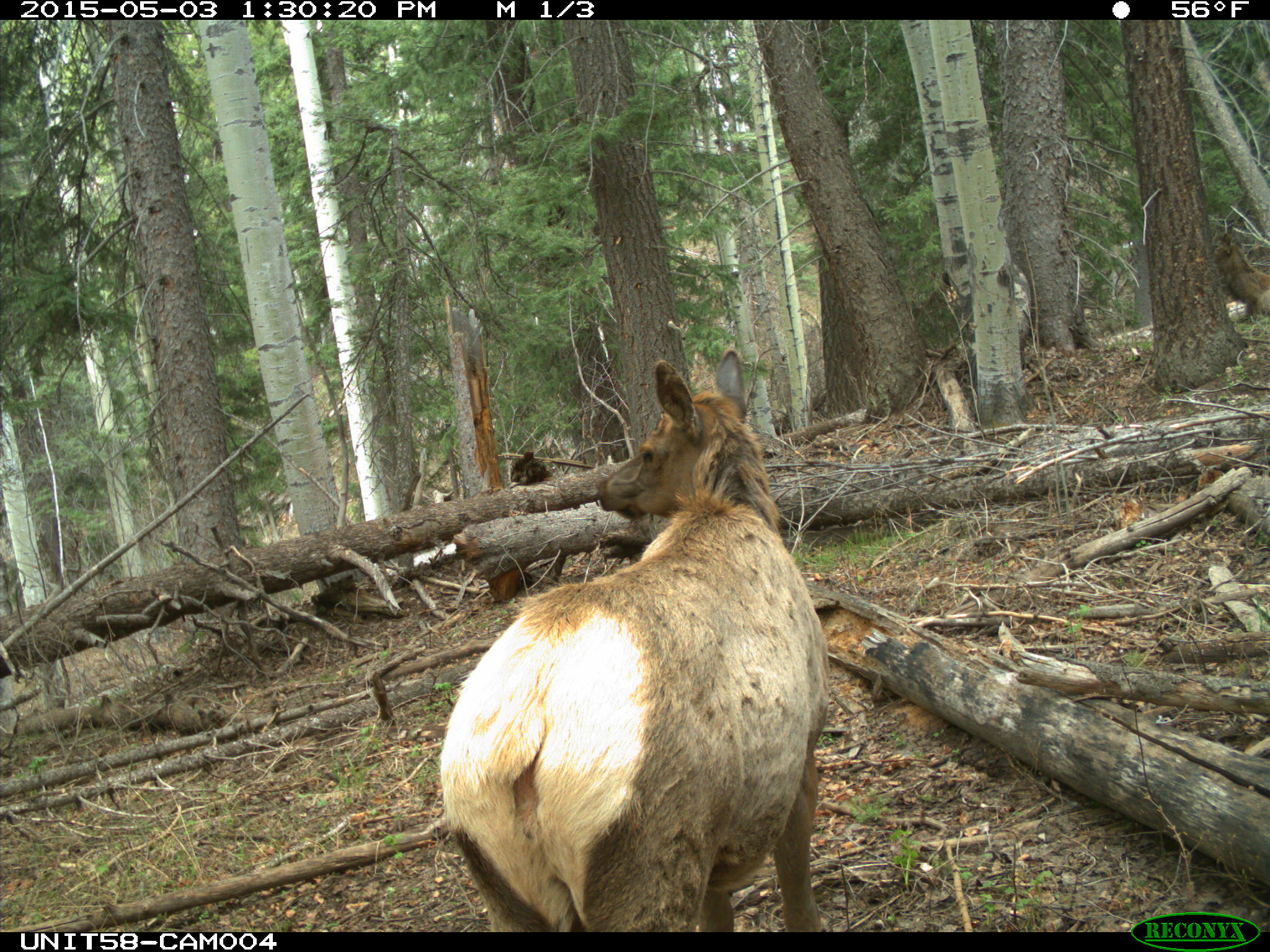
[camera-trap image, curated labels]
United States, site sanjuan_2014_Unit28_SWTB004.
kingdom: Animalia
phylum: Chordata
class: Mammalia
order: Artiodactyla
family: Cervidae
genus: Cervus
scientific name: Cervus elaphus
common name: red deer